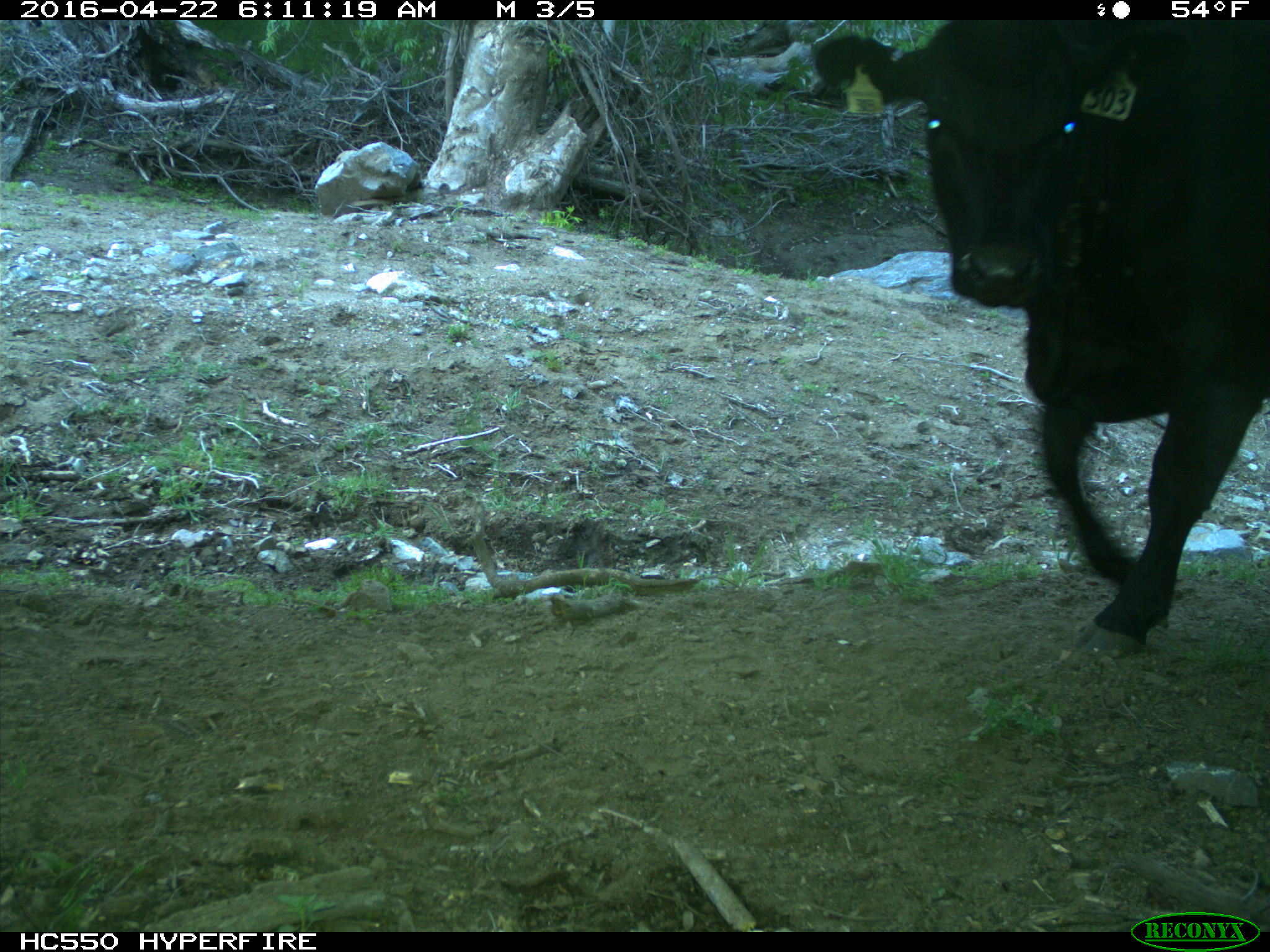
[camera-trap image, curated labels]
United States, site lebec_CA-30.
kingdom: Animalia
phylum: Chordata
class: Mammalia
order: Artiodactyla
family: Bovidae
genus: Bos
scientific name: Bos taurus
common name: domestic cow